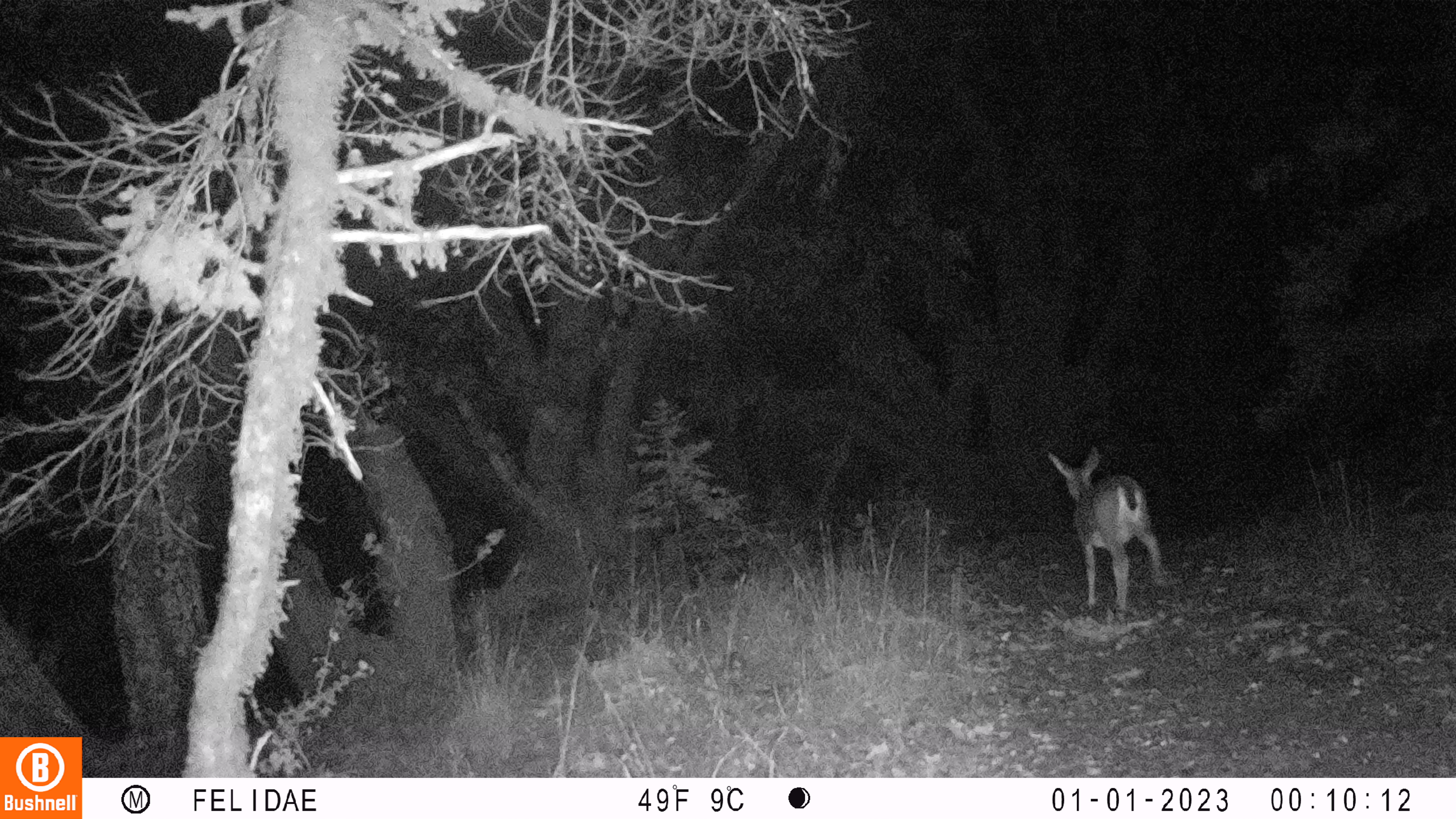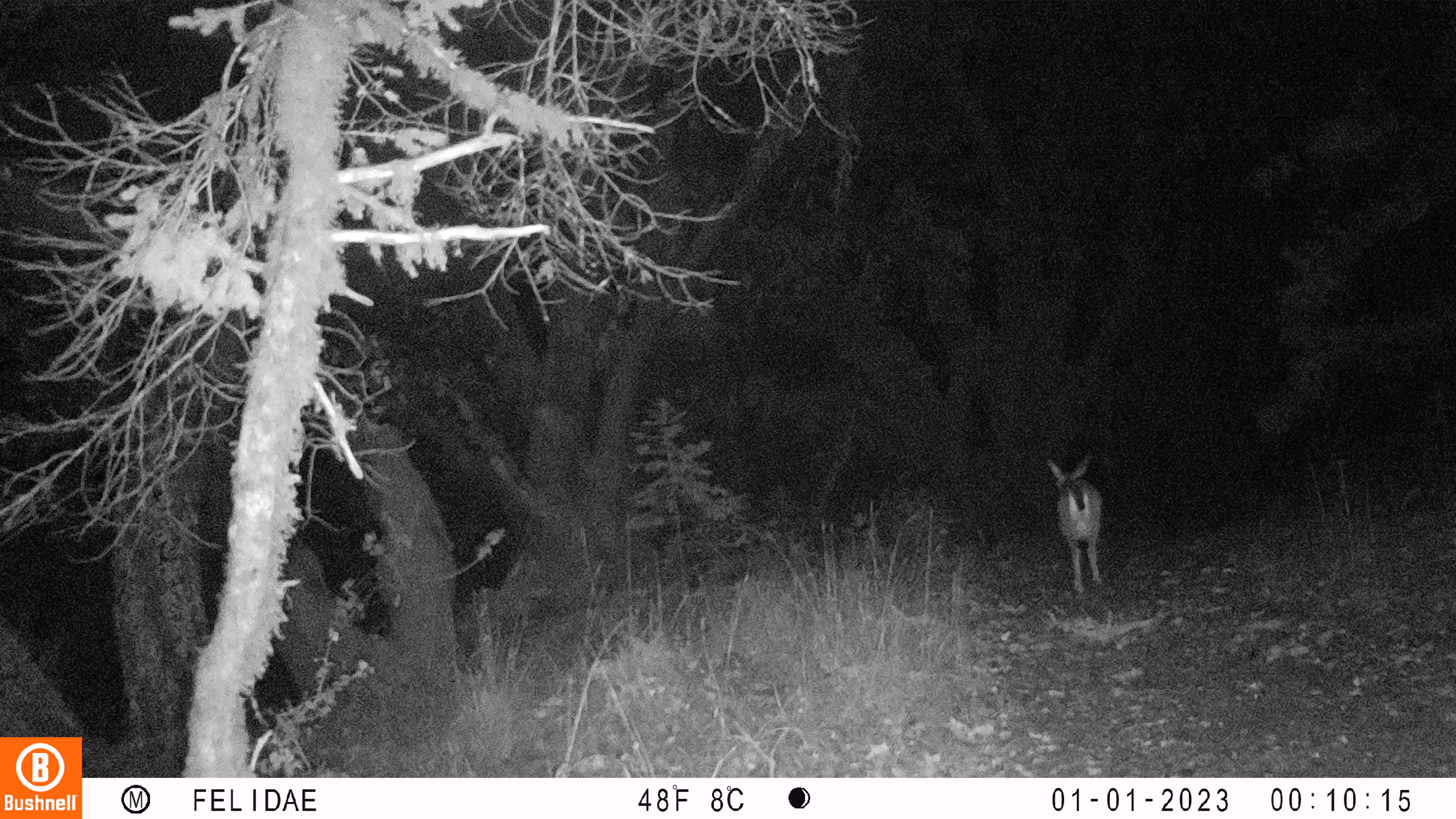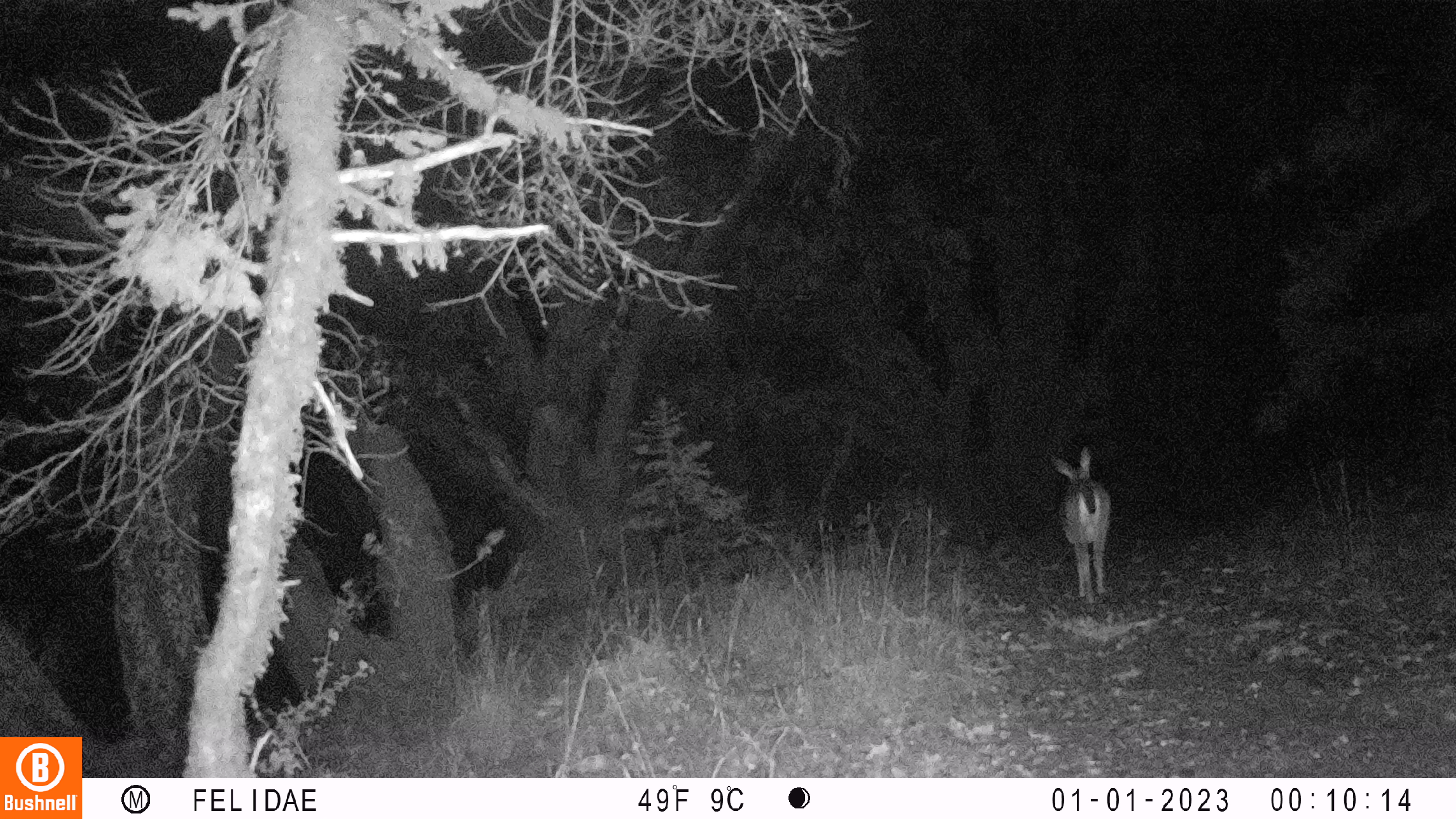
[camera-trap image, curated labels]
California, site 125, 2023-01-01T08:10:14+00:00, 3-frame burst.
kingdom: Animalia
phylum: Chordata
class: Mammalia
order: Artiodactyla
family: Cervidae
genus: Odocoileus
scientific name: Odocoileus hemionus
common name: mule deer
Mule deer (Odocoileus hemionus).